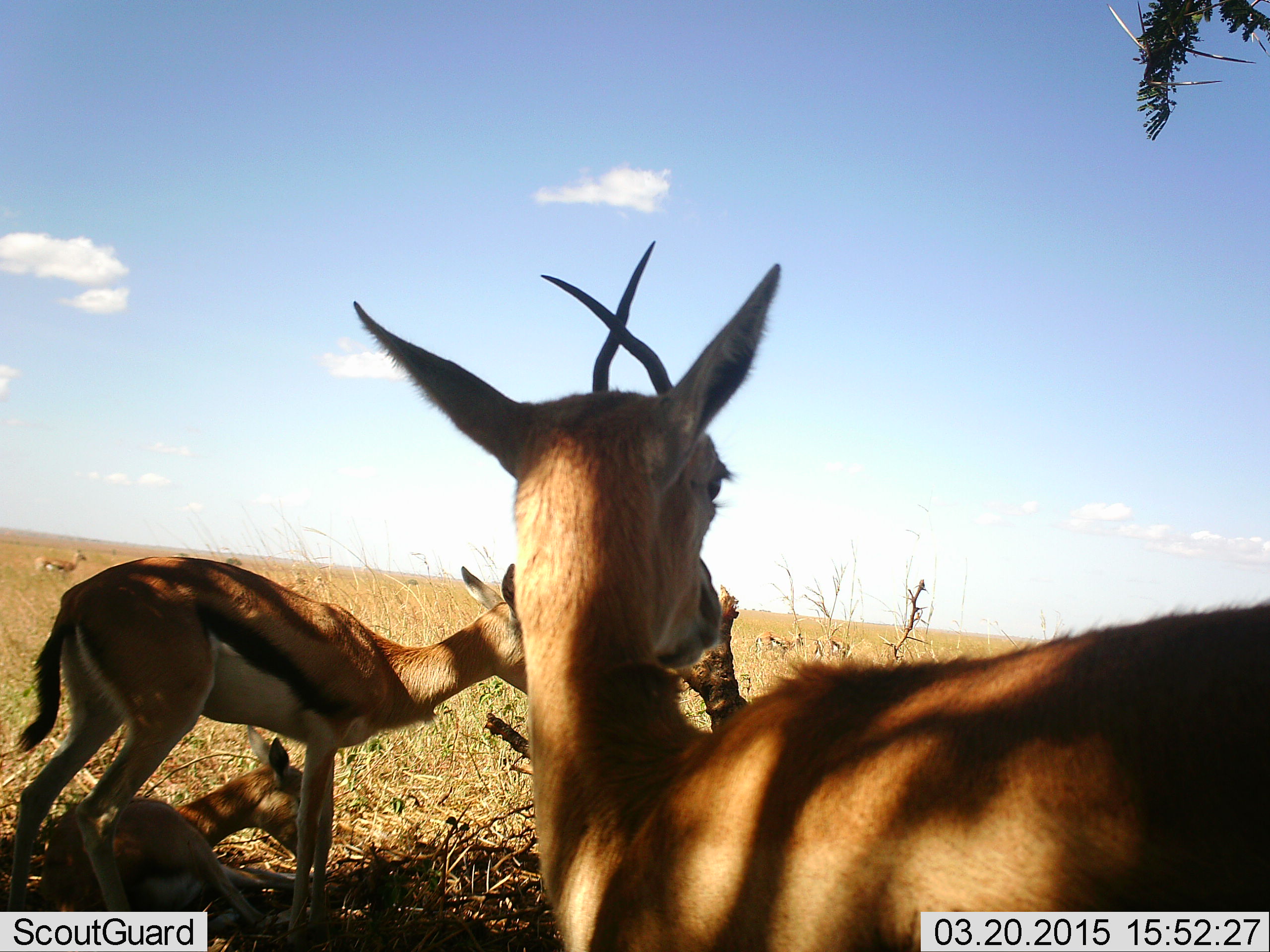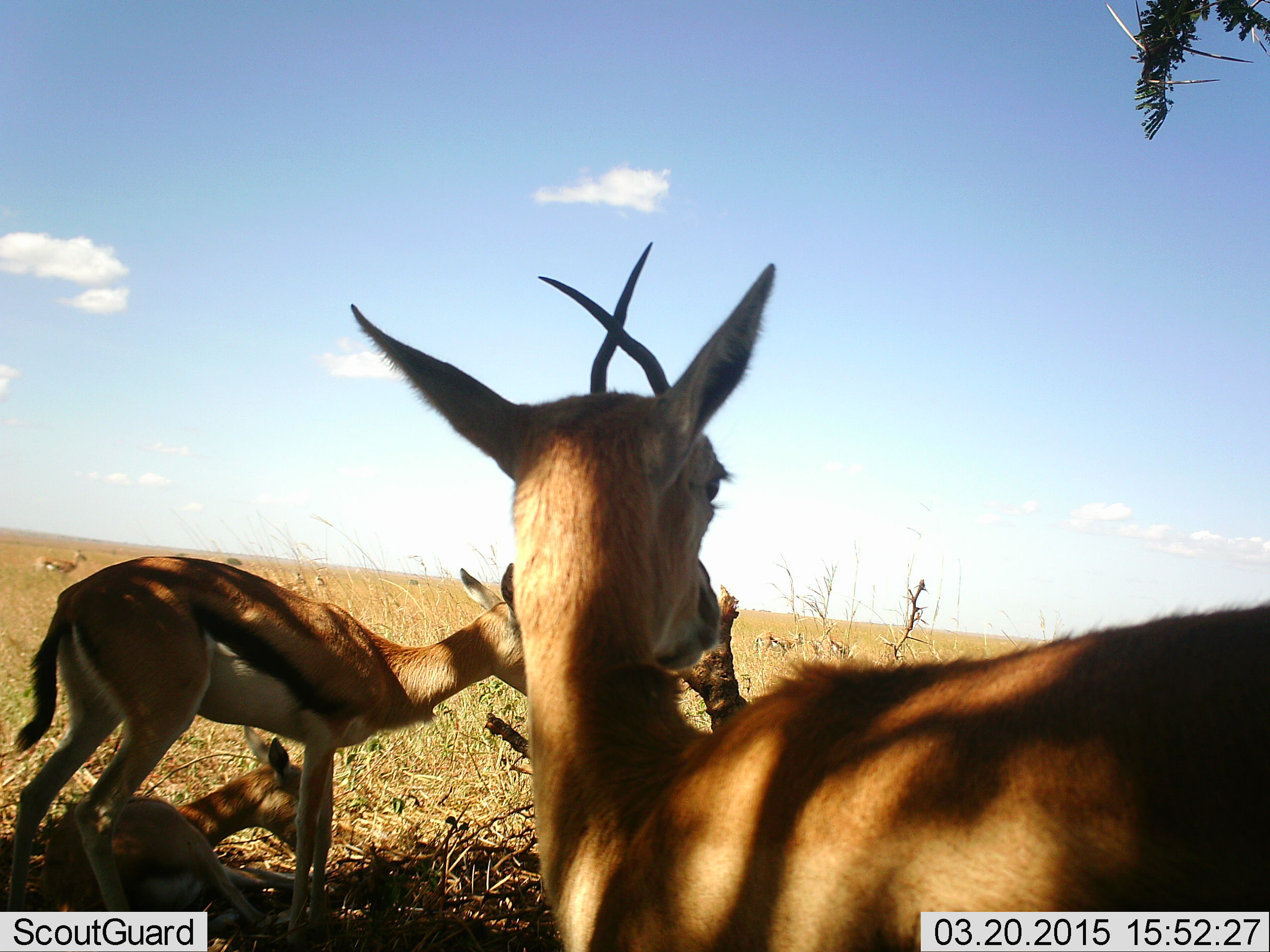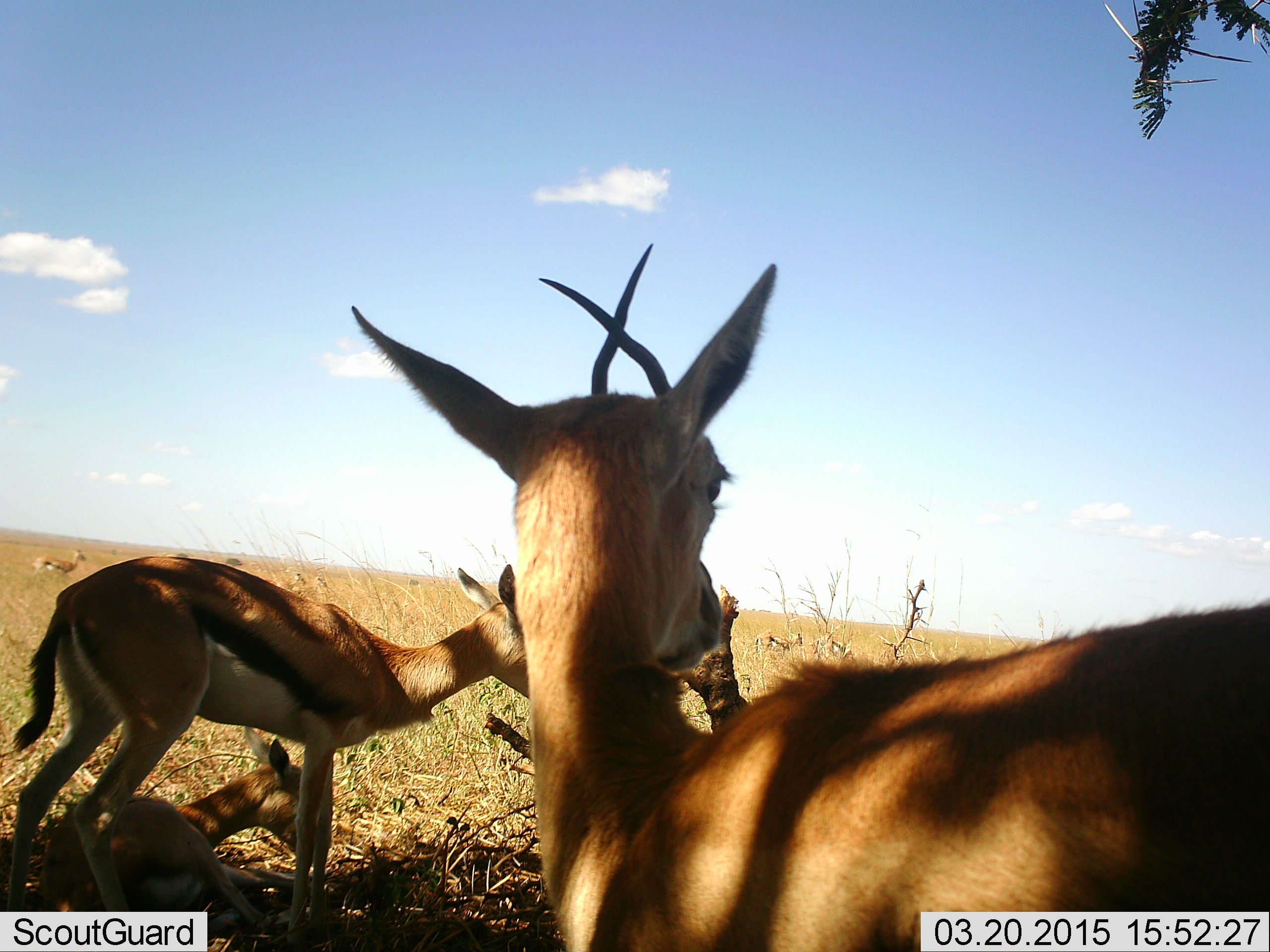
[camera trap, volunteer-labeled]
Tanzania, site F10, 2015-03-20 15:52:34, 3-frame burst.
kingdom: Animalia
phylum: Chordata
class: Mammalia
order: Artiodactyla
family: Bovidae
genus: Eudorcas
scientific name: Eudorcas thomsonii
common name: thomson's gazelle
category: gazellethomsons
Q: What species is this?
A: Gazellethomsons (thomson's gazelle) (Eudorcas thomsonii).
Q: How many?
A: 3.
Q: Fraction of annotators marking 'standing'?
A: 80%.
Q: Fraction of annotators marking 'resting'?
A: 80%.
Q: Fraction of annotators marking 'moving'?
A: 0%.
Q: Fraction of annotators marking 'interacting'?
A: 0%.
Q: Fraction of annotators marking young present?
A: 0%.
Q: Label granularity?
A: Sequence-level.